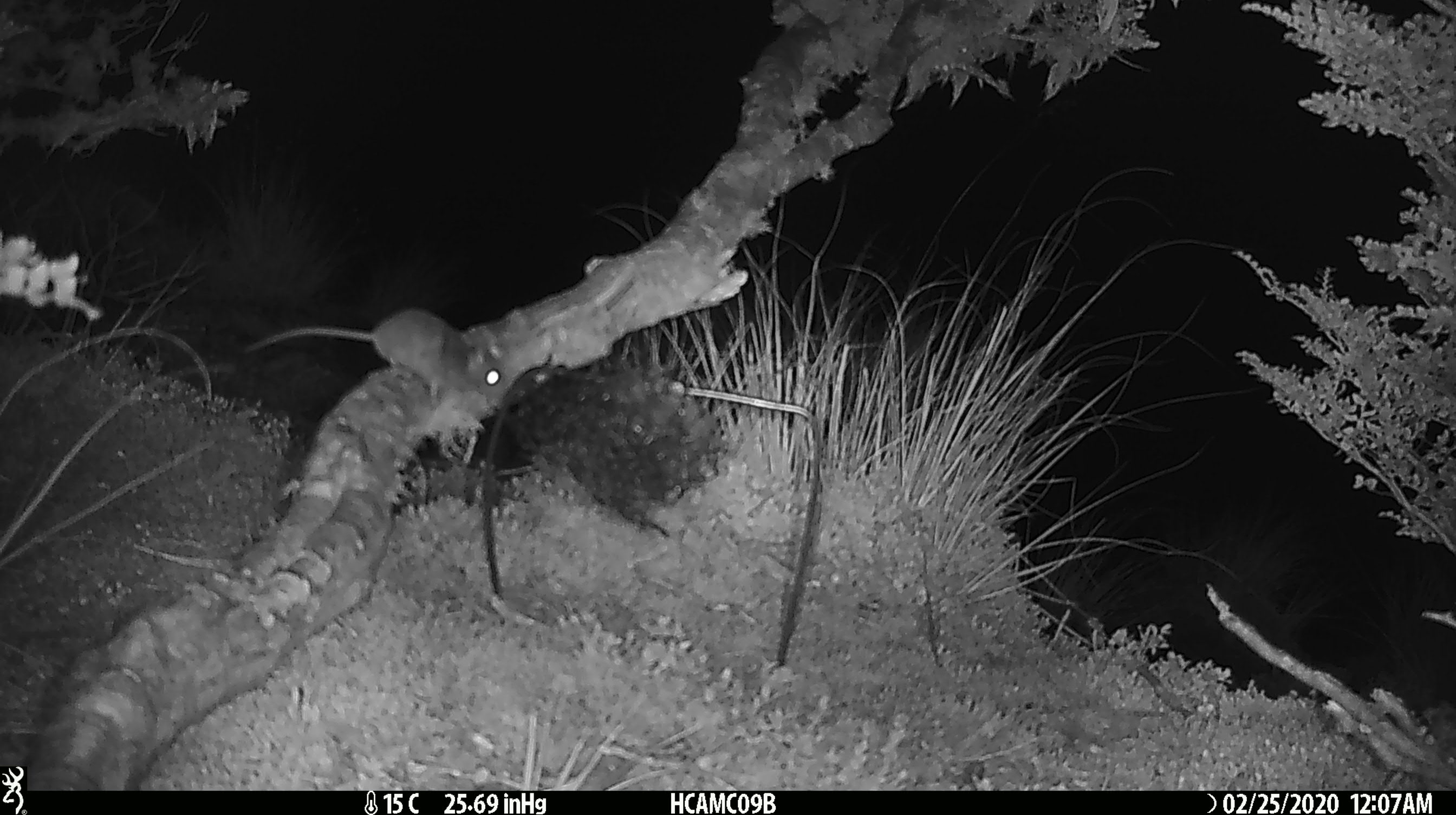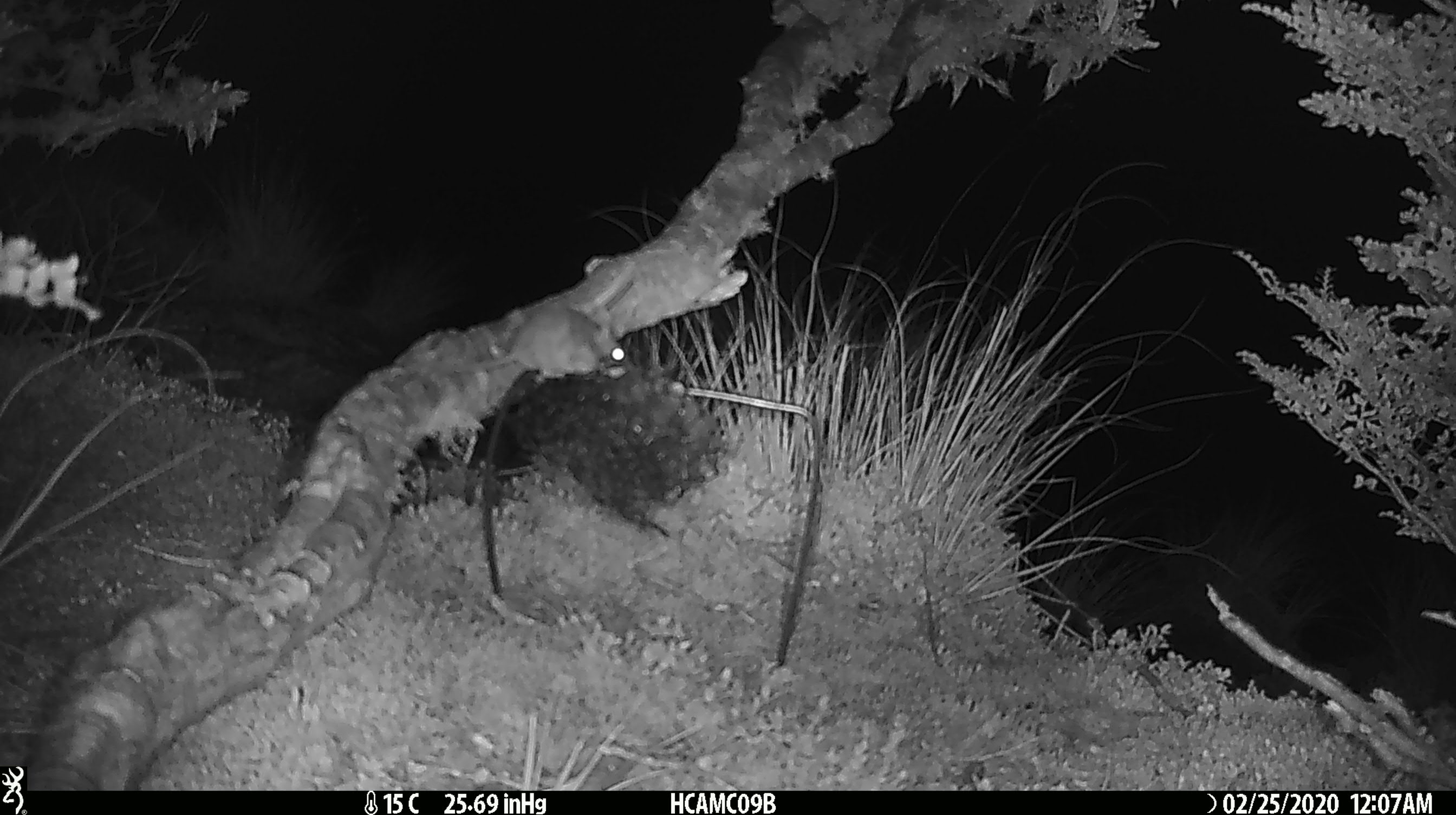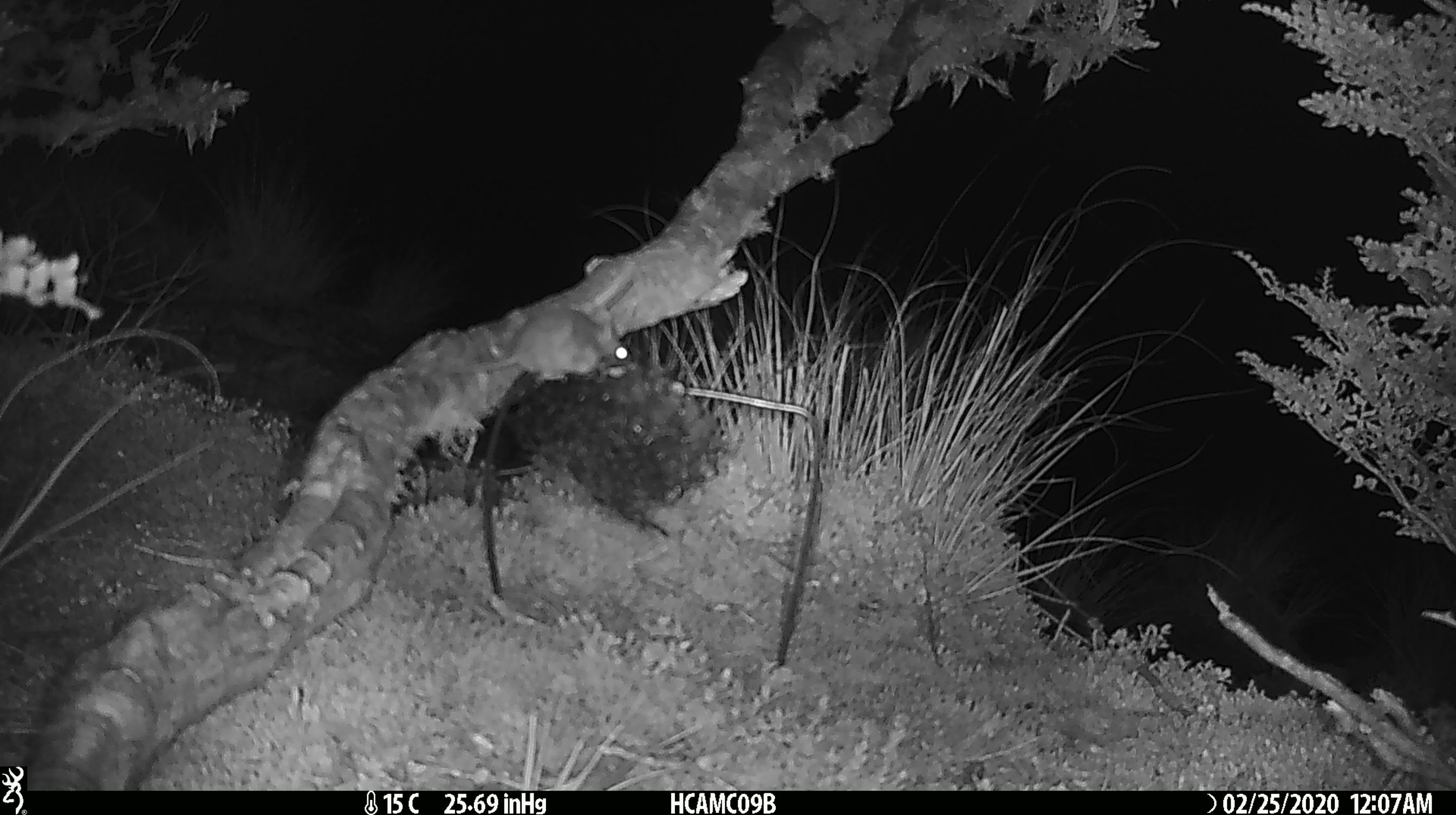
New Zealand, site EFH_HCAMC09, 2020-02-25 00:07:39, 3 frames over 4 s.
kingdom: Animalia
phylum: Chordata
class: Mammalia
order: Rodentia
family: Muridae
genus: Mus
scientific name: Mus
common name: mouse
Mouse (Mus).